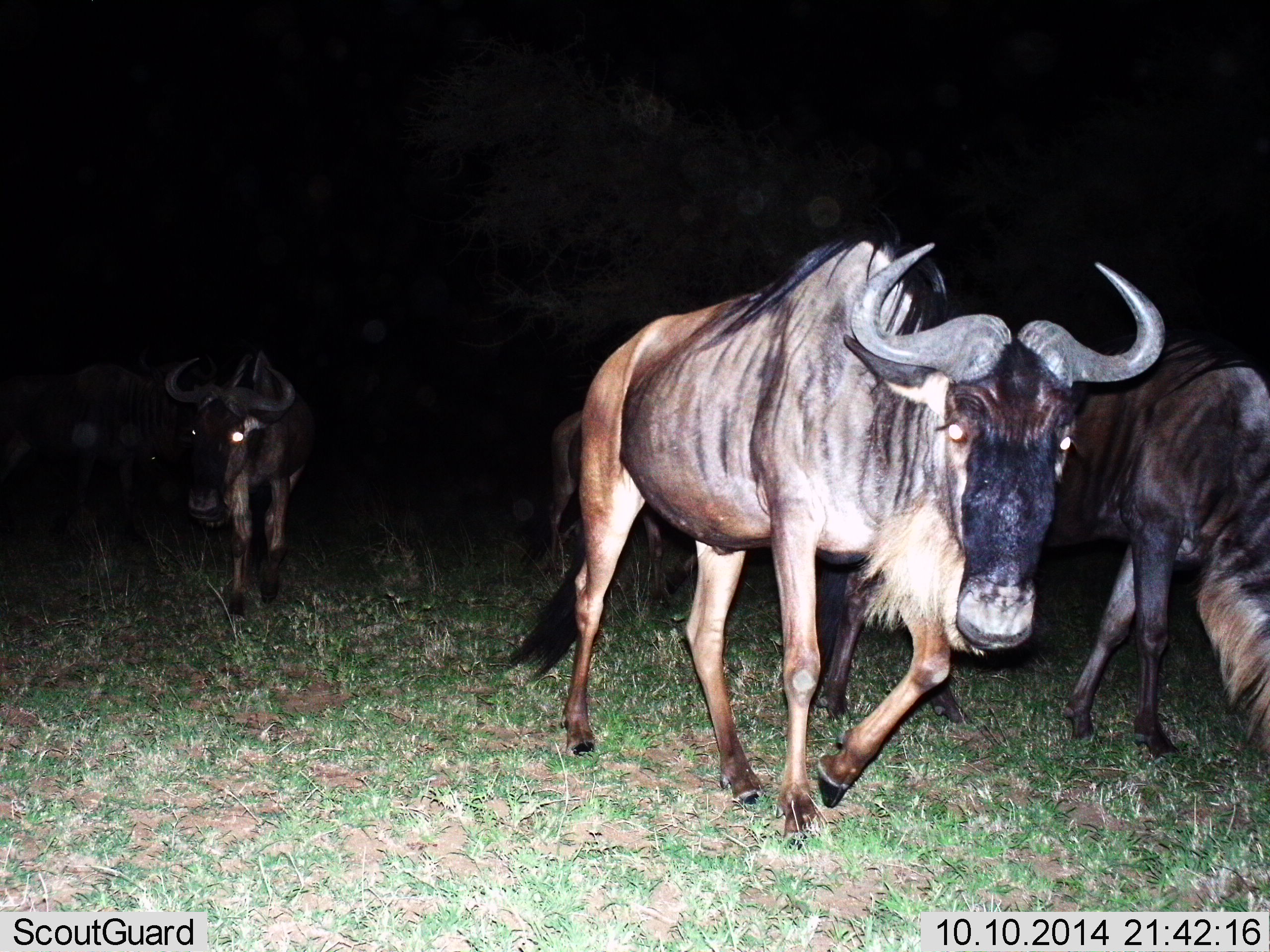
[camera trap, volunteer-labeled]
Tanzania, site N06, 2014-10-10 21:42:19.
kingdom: Animalia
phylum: Chordata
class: Mammalia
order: Artiodactyla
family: Bovidae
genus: Connochaetes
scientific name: Connochaetes taurinus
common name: blue wildebeest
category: wildebeest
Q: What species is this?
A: Wildebeest (blue wildebeest) (Connochaetes taurinus).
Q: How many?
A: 4.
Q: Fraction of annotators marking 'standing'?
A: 0%.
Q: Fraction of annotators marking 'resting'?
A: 0%.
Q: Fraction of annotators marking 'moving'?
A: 100%.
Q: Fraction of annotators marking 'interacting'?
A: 0%.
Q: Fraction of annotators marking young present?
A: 0%.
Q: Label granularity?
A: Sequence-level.